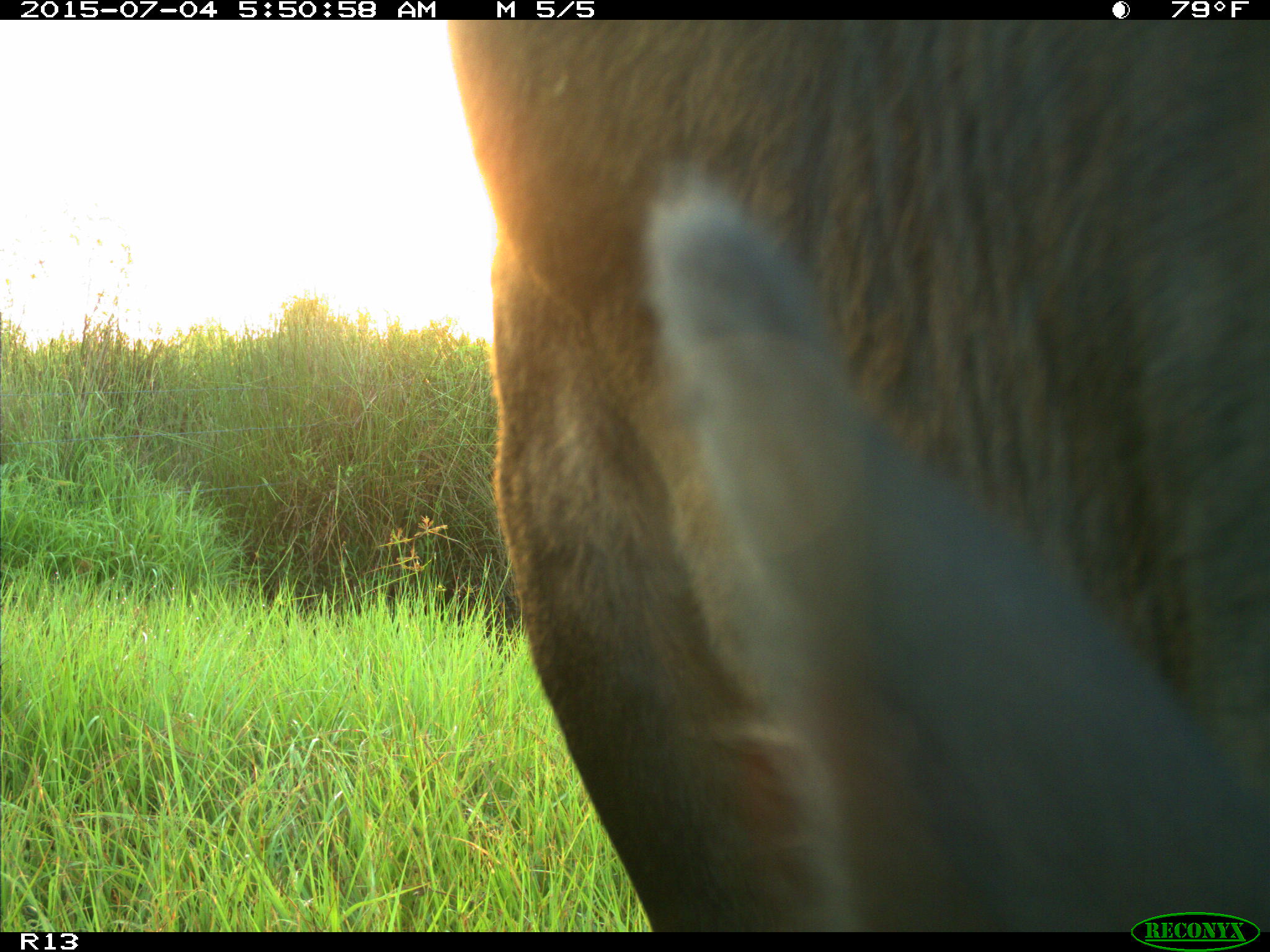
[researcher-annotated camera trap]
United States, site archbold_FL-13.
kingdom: Animalia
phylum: Chordata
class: Mammalia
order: Artiodactyla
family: Bovidae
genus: Bos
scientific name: Bos taurus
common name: domestic cow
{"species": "Bos taurus (domestic cow)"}